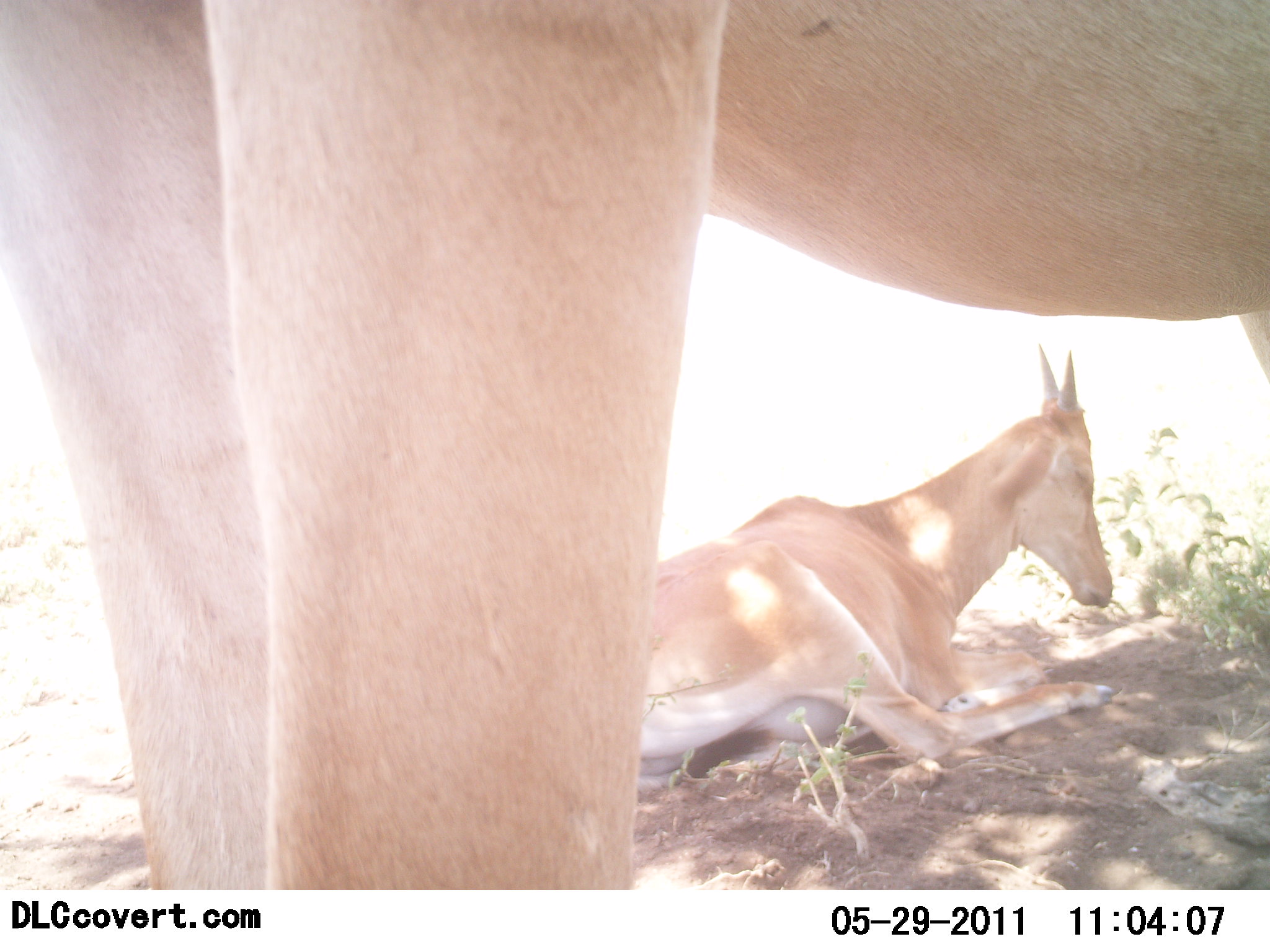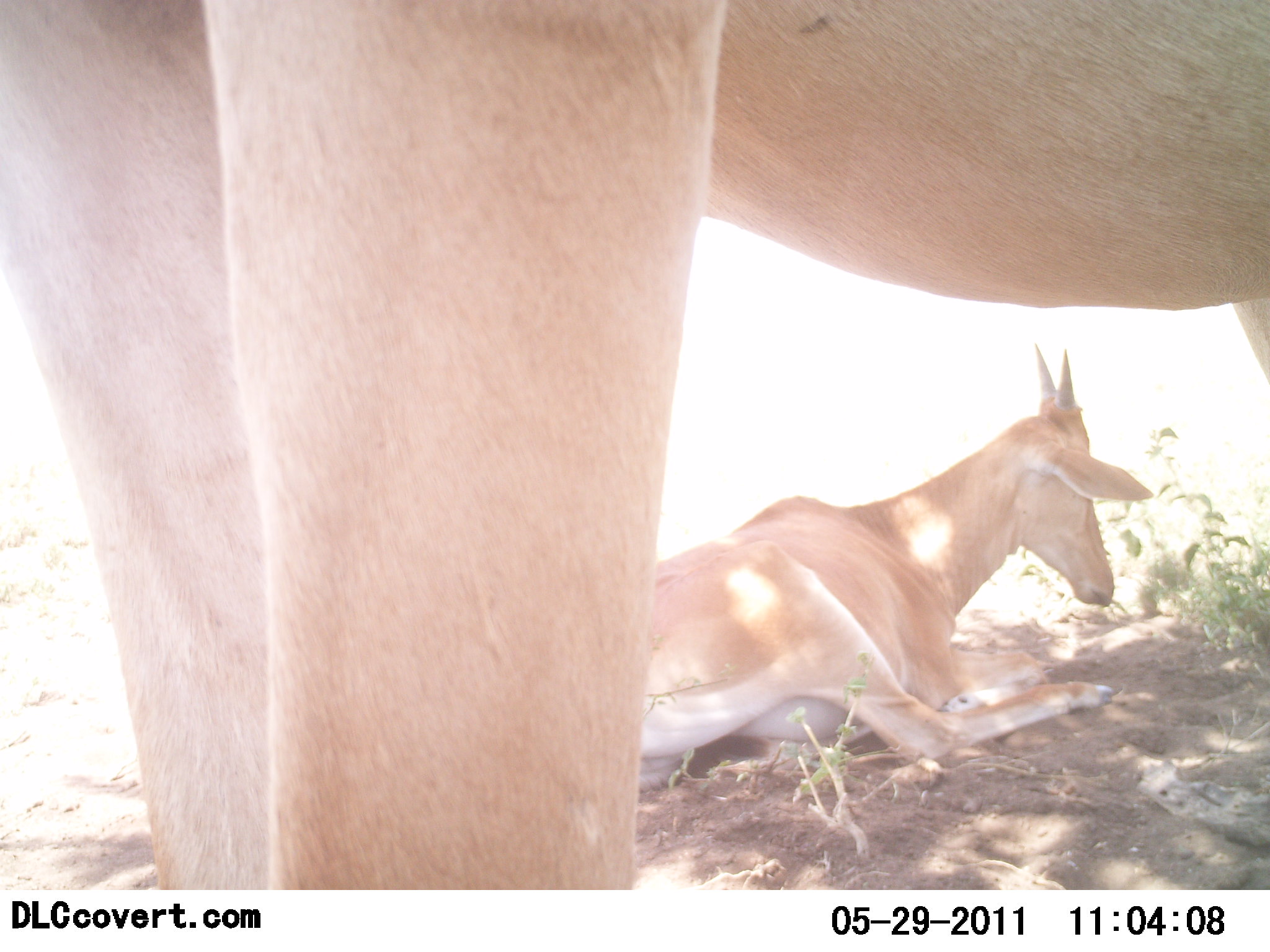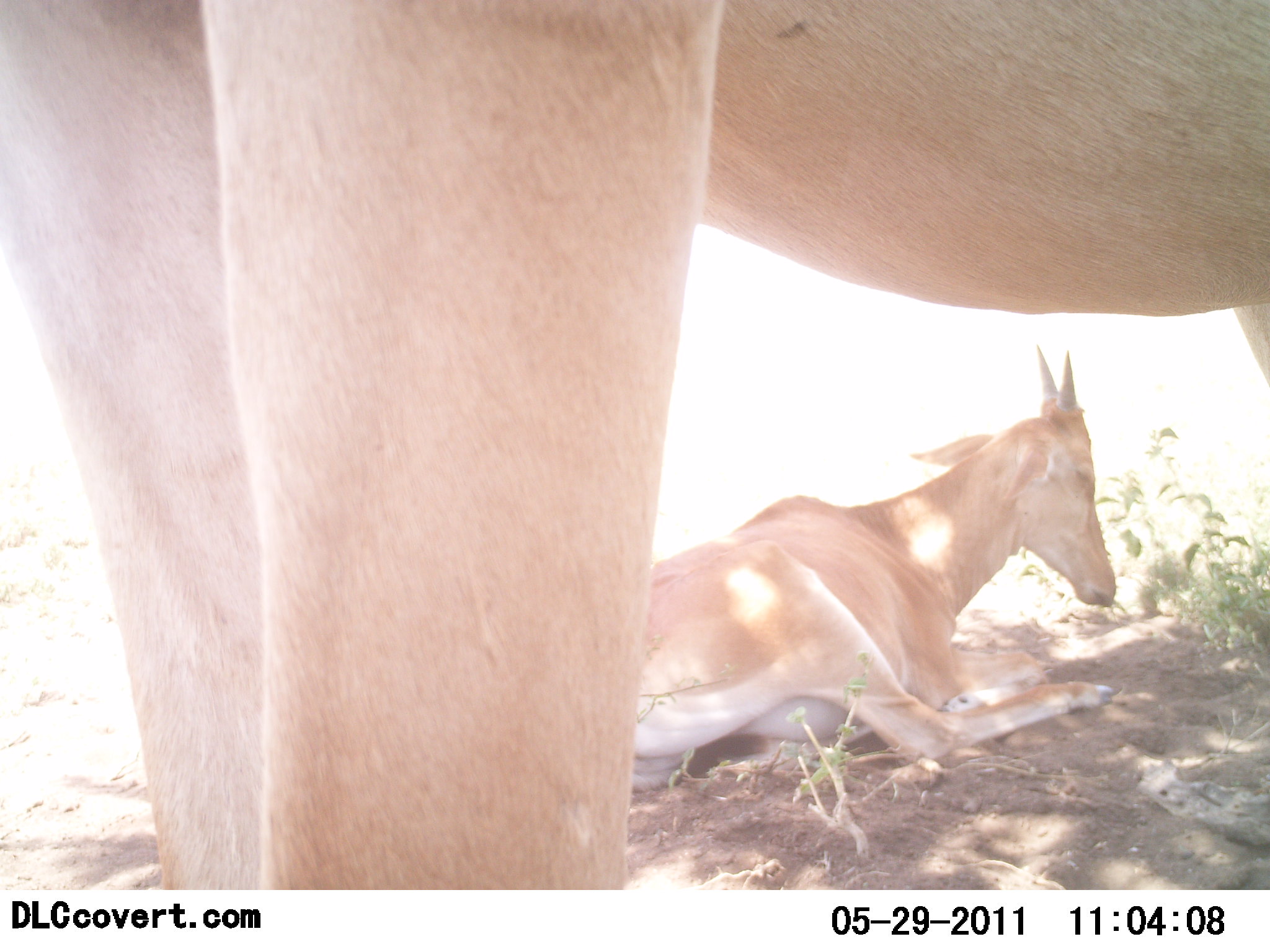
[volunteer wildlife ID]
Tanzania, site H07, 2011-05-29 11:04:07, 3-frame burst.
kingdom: Animalia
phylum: Chordata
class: Mammalia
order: Artiodactyla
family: Bovidae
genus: Alcelaphus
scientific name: Alcelaphus buselaphus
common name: hartebeest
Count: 2.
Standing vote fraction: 86%.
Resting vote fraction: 100%.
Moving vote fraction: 0%.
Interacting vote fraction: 0%.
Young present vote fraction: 43%.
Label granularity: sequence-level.